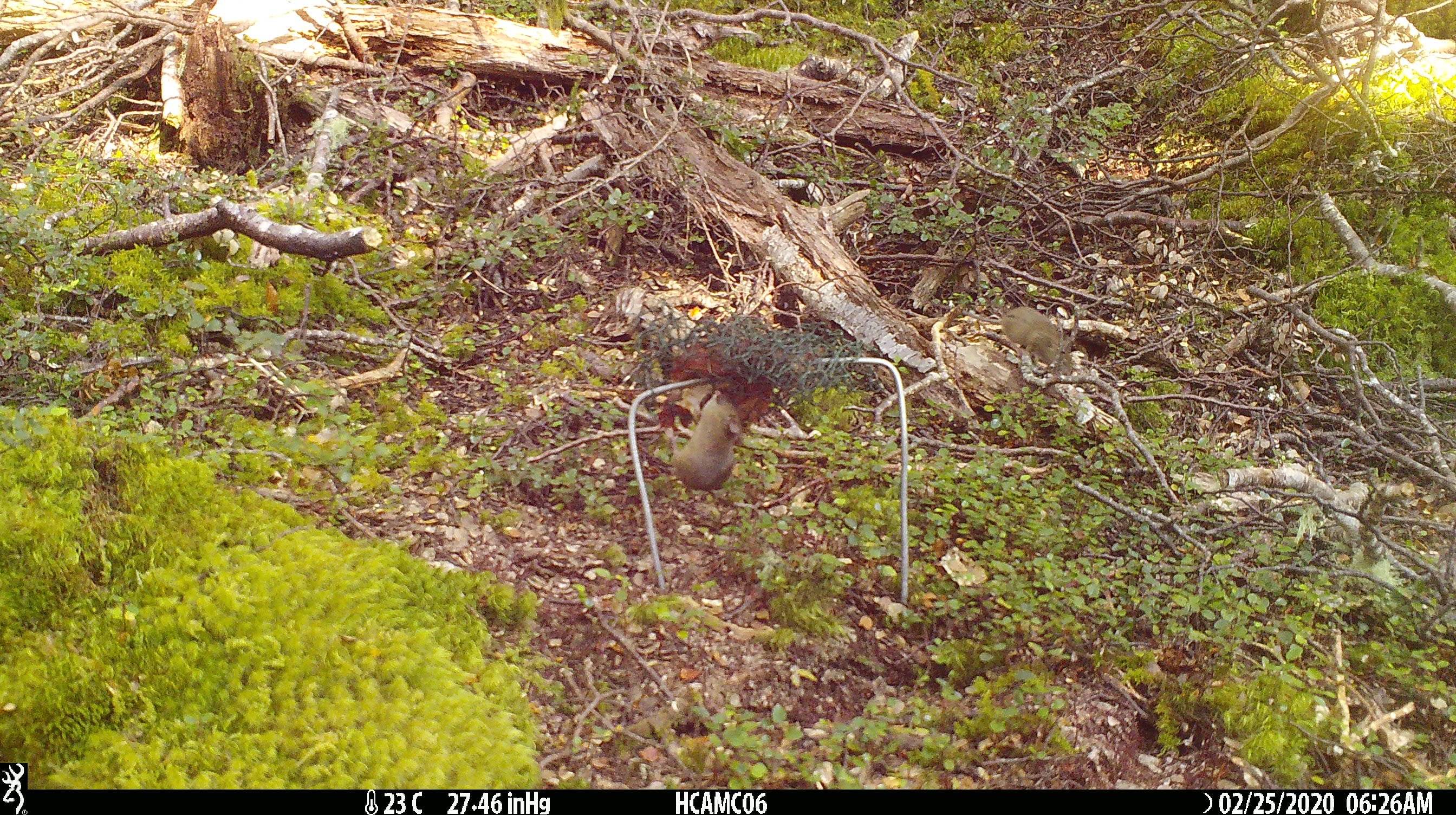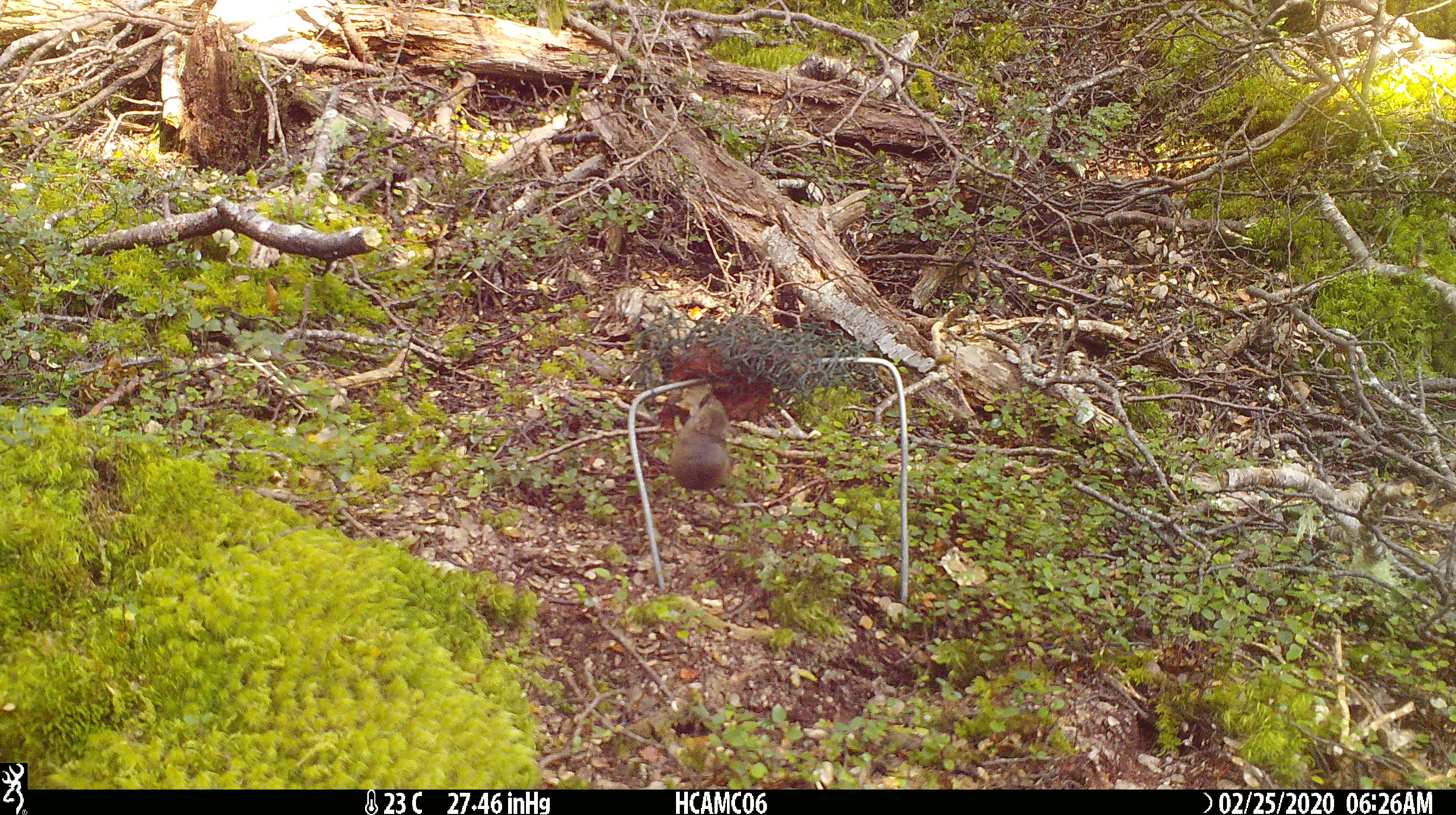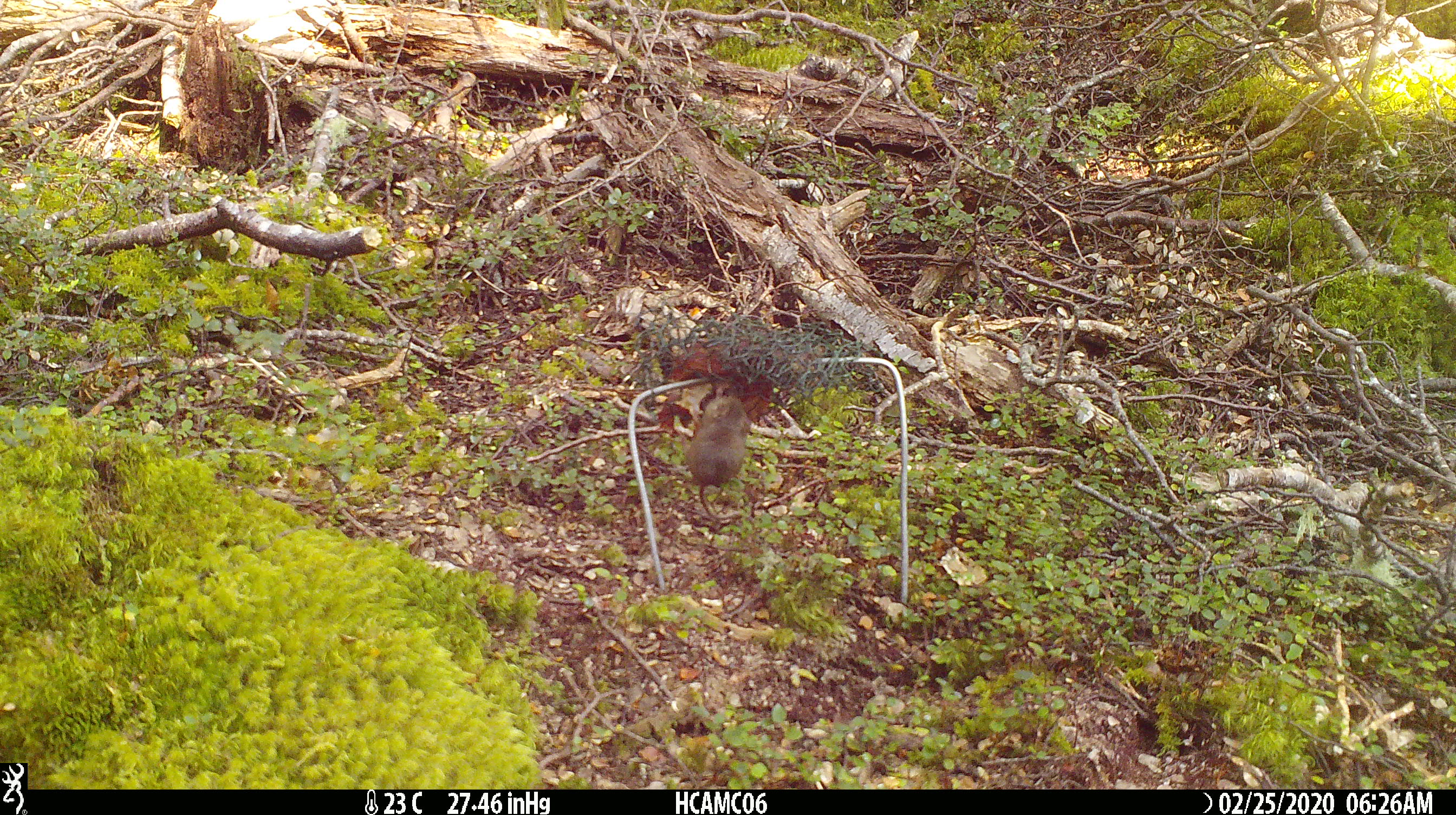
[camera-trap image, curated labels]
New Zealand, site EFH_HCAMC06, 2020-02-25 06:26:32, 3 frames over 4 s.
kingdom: Animalia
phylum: Chordata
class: Mammalia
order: Rodentia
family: Muridae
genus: Mus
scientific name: Mus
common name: mouse